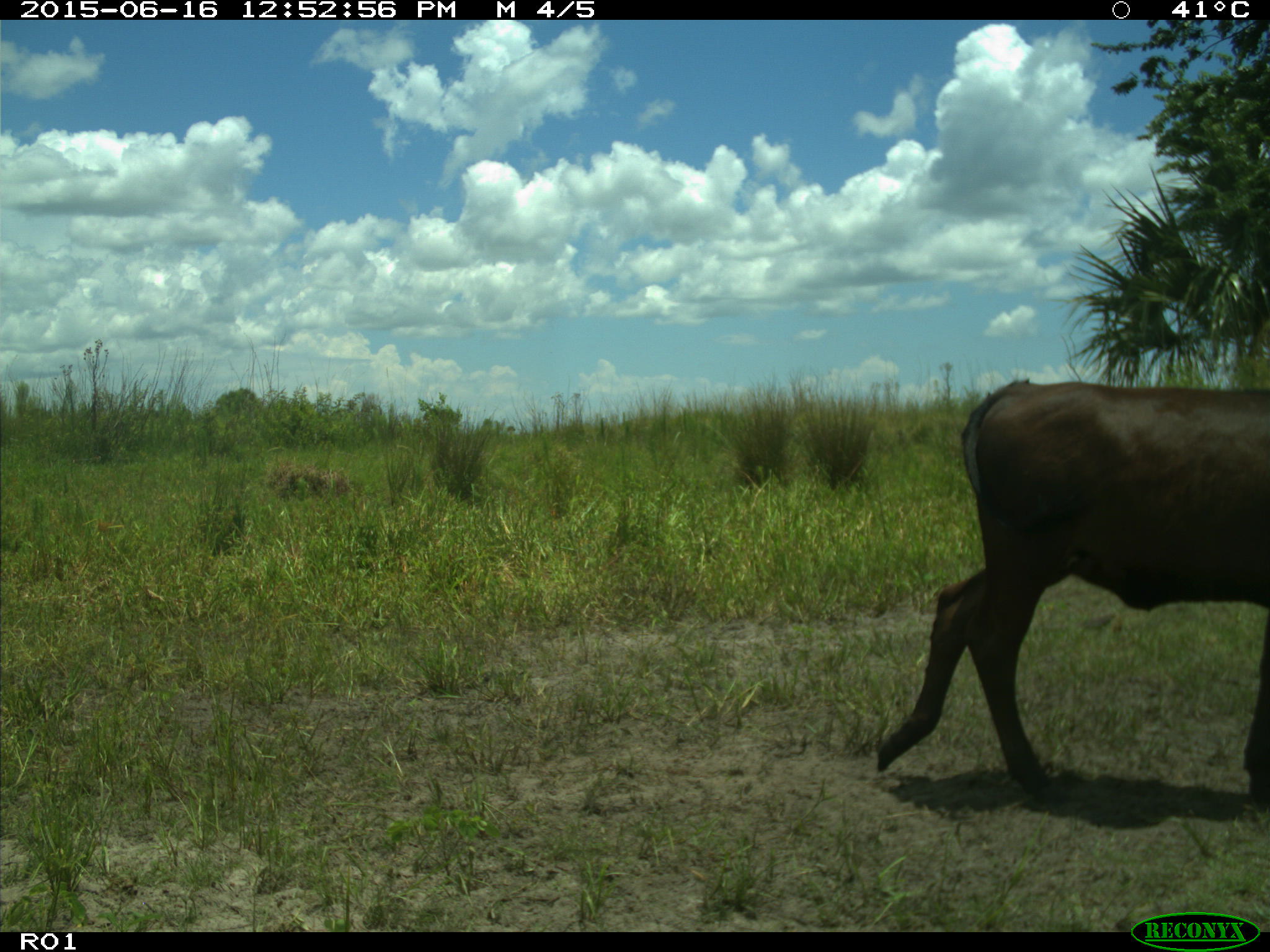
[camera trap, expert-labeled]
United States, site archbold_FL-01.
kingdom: Animalia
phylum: Chordata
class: Mammalia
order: Artiodactyla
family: Bovidae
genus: Bos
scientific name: Bos taurus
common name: domestic cow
Bos taurus (domestic cow).